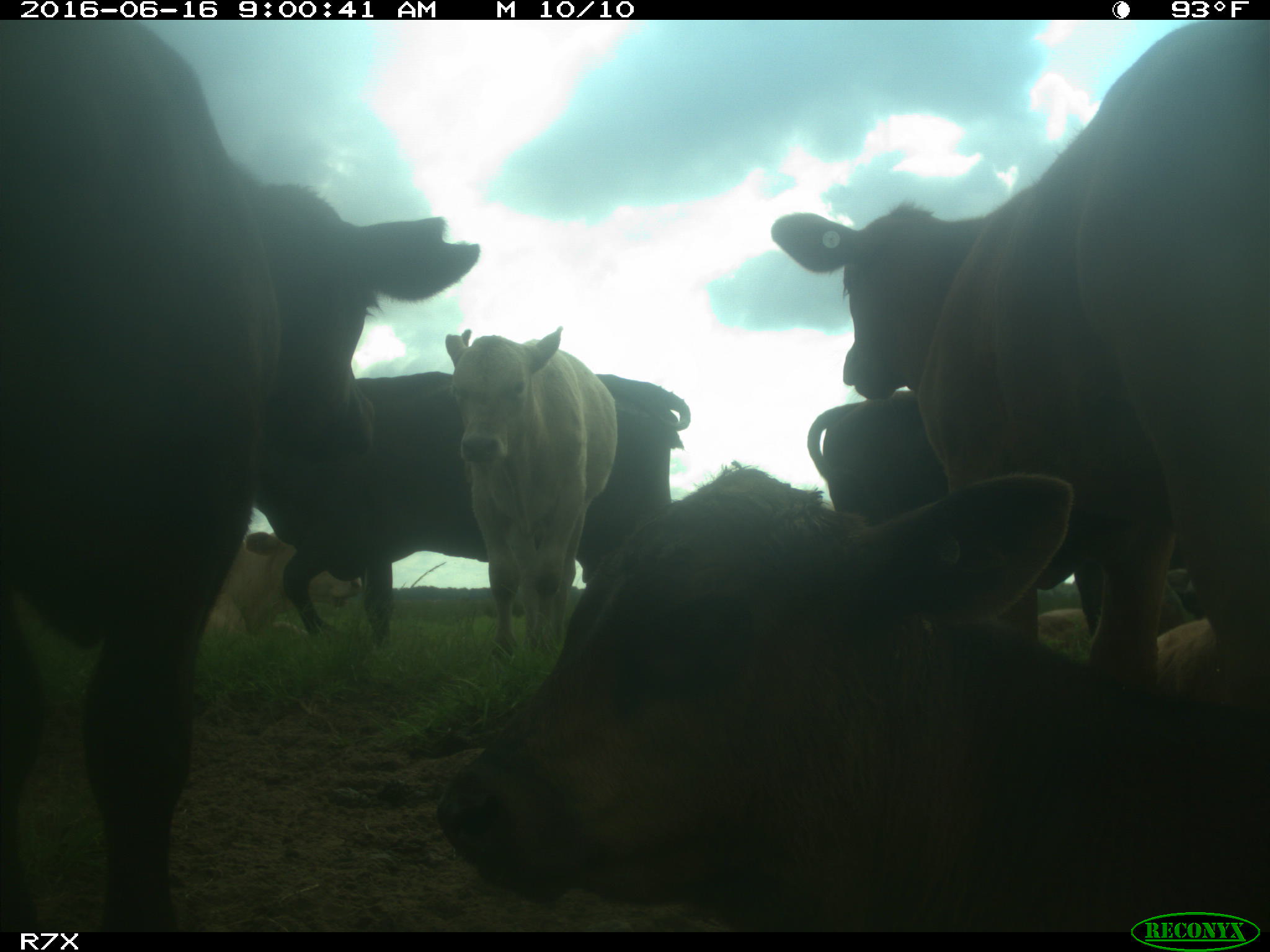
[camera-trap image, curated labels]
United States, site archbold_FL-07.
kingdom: Animalia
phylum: Chordata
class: Mammalia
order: Artiodactyla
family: Bovidae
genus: Bos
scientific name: Bos taurus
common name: domestic cow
Bos taurus (domestic cow).